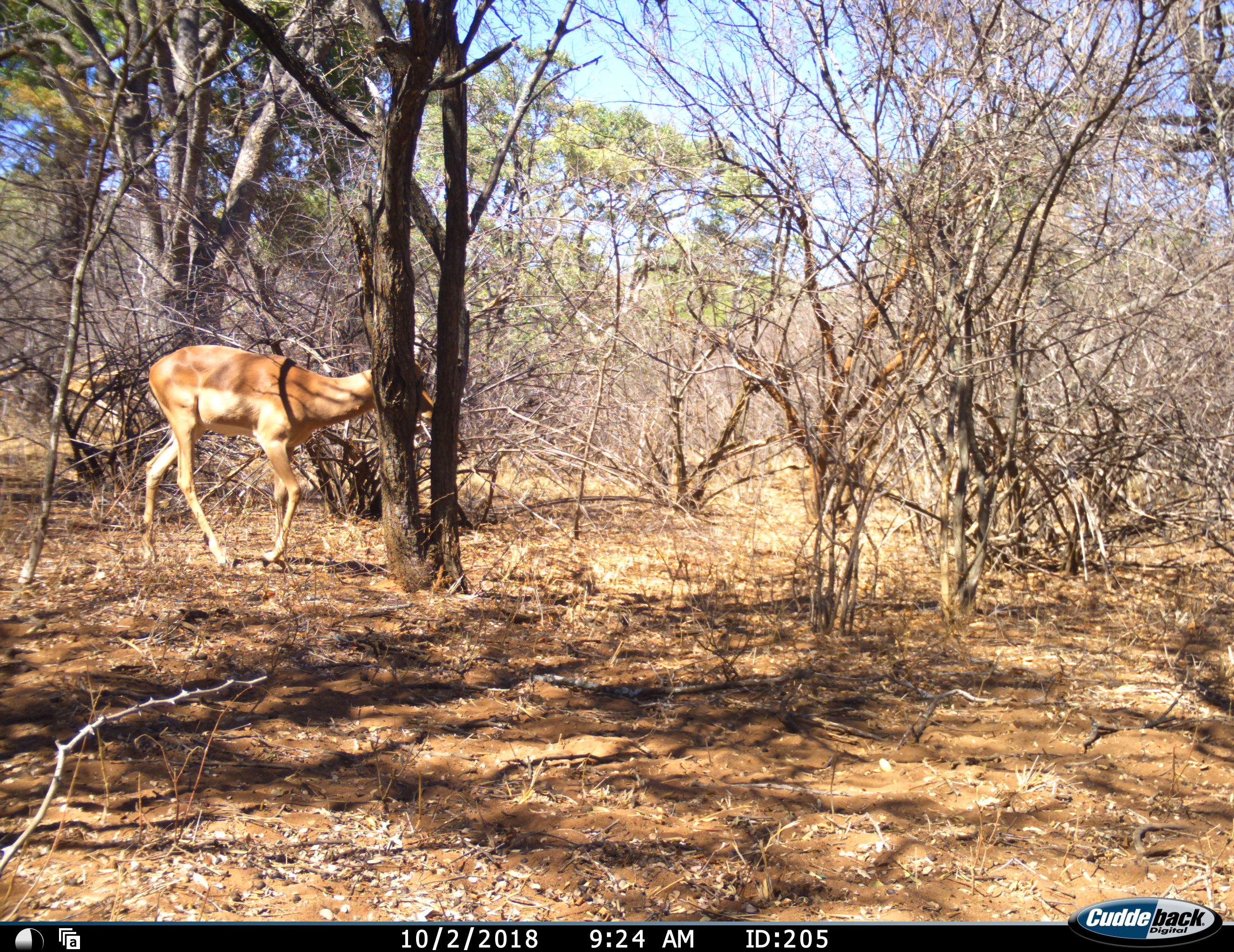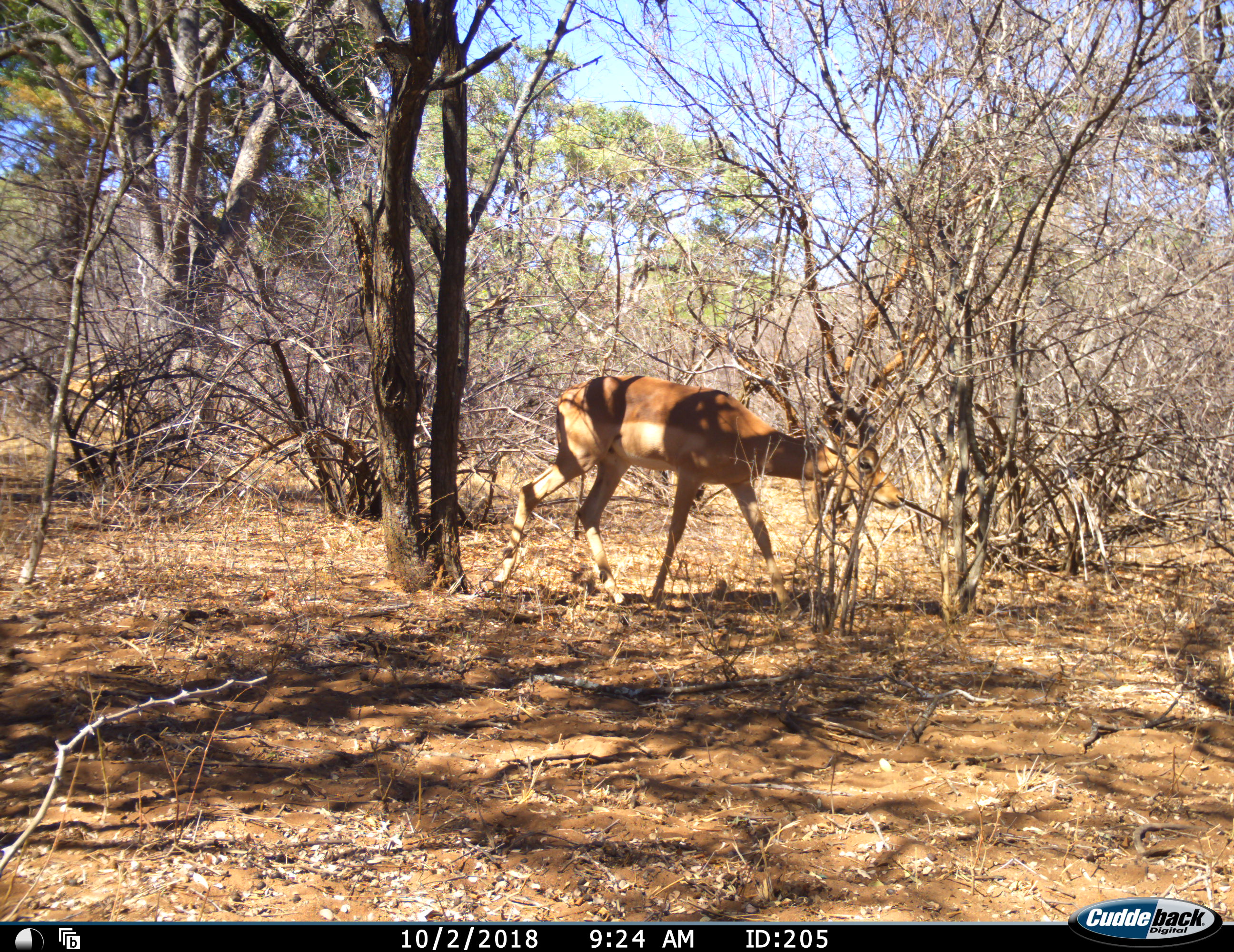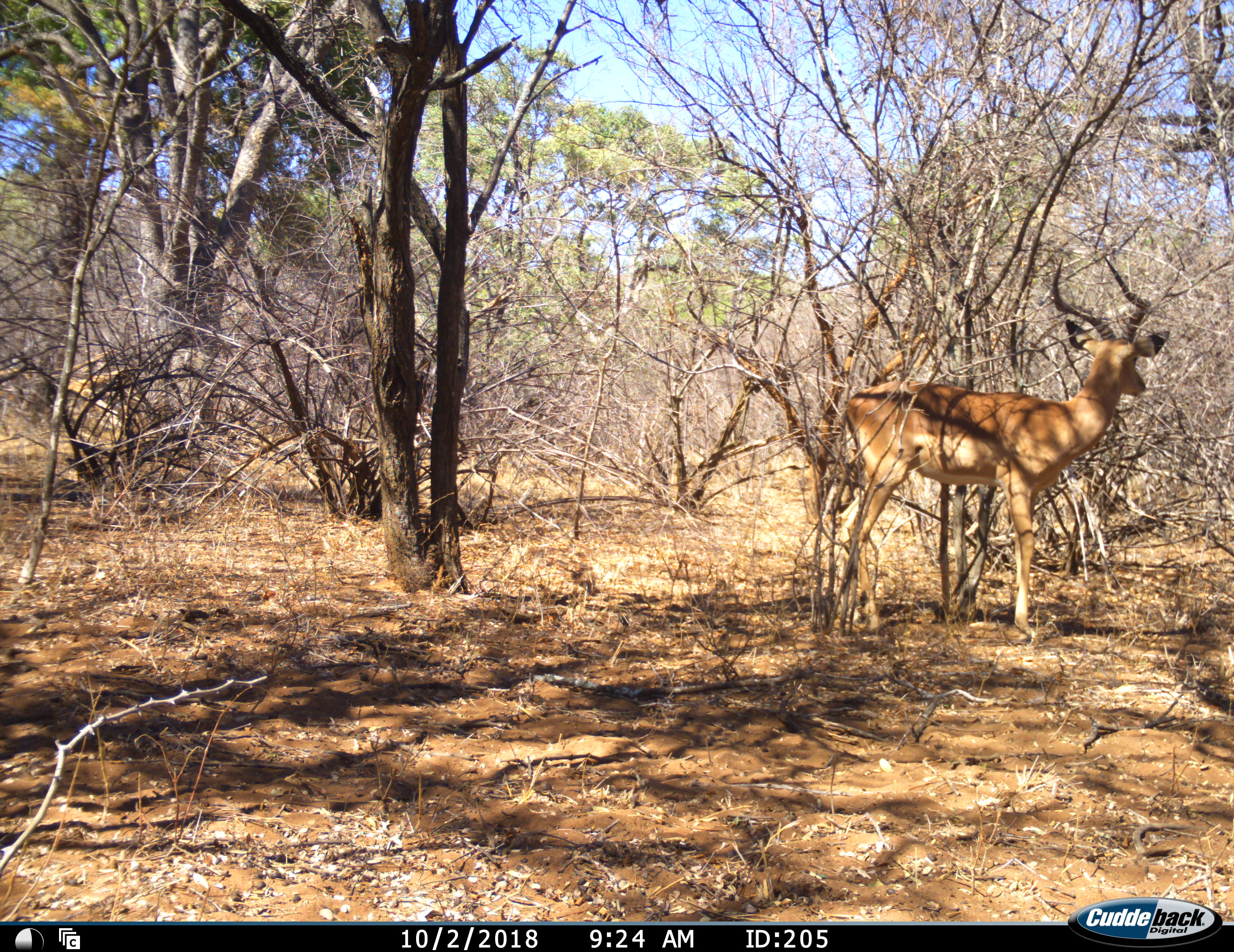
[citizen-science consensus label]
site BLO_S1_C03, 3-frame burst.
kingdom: Animalia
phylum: Chordata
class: Mammalia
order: Artiodactyla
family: Bovidae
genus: Aepyceros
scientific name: Aepyceros melampus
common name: impala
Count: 1.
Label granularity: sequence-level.